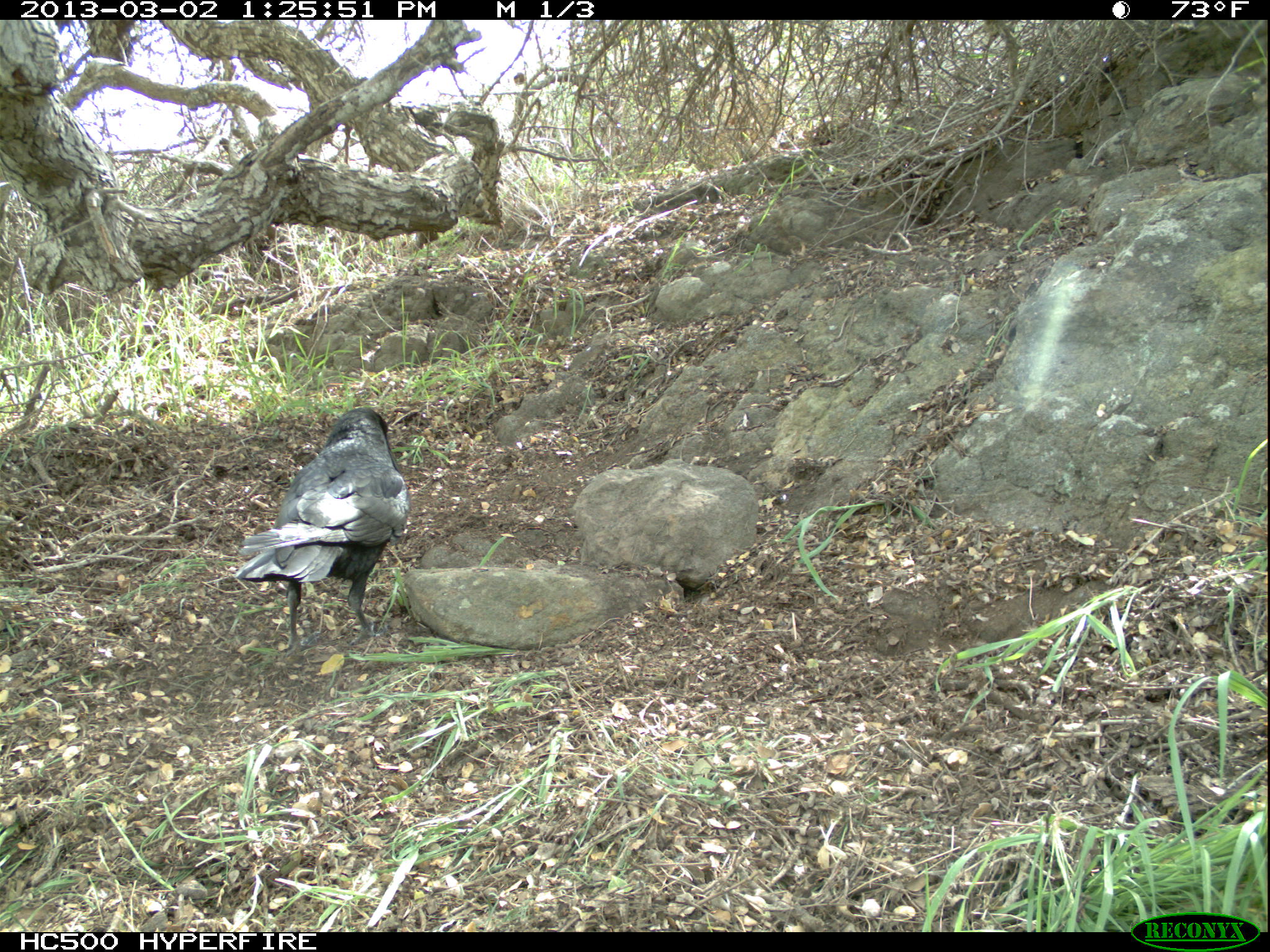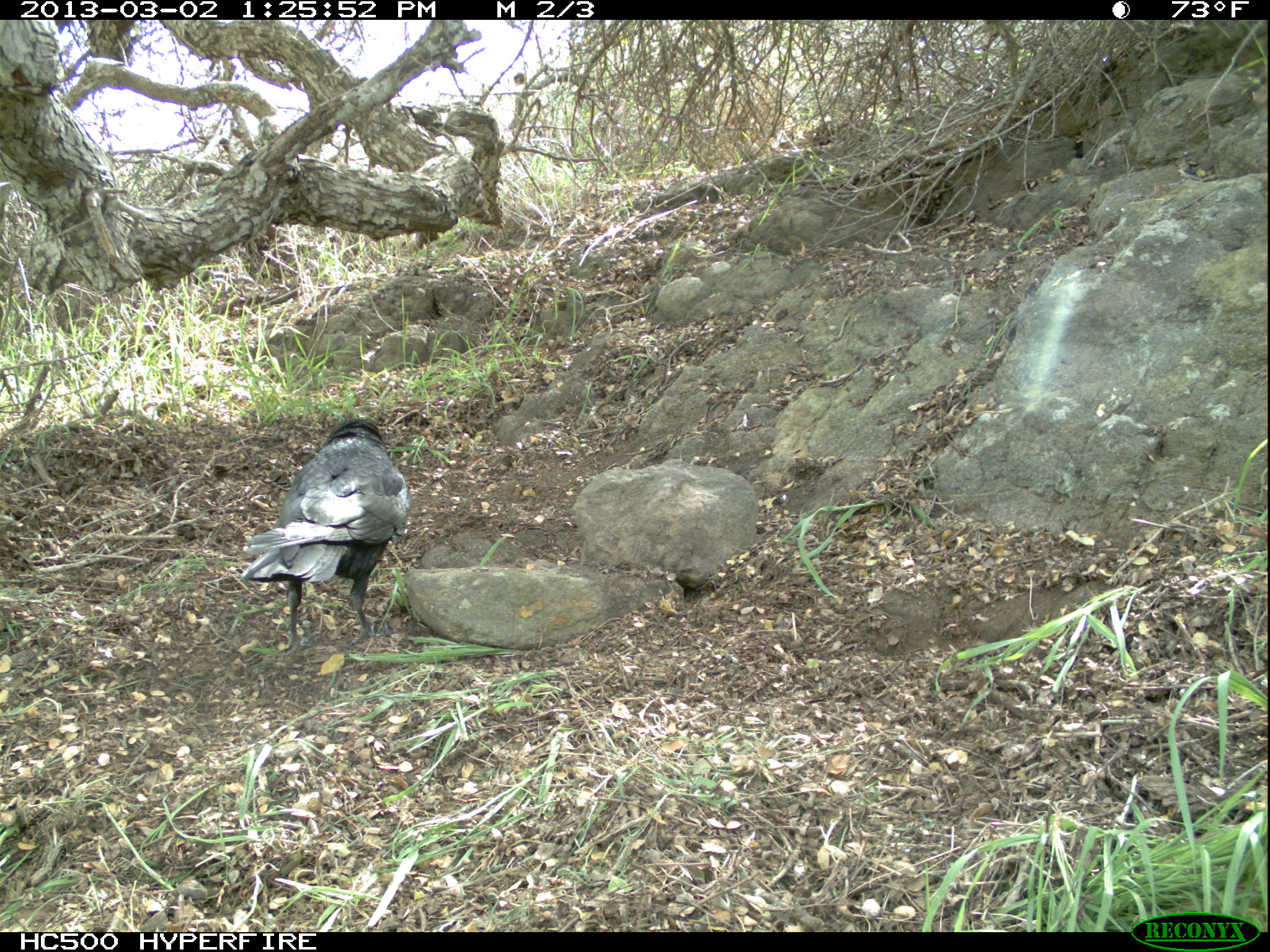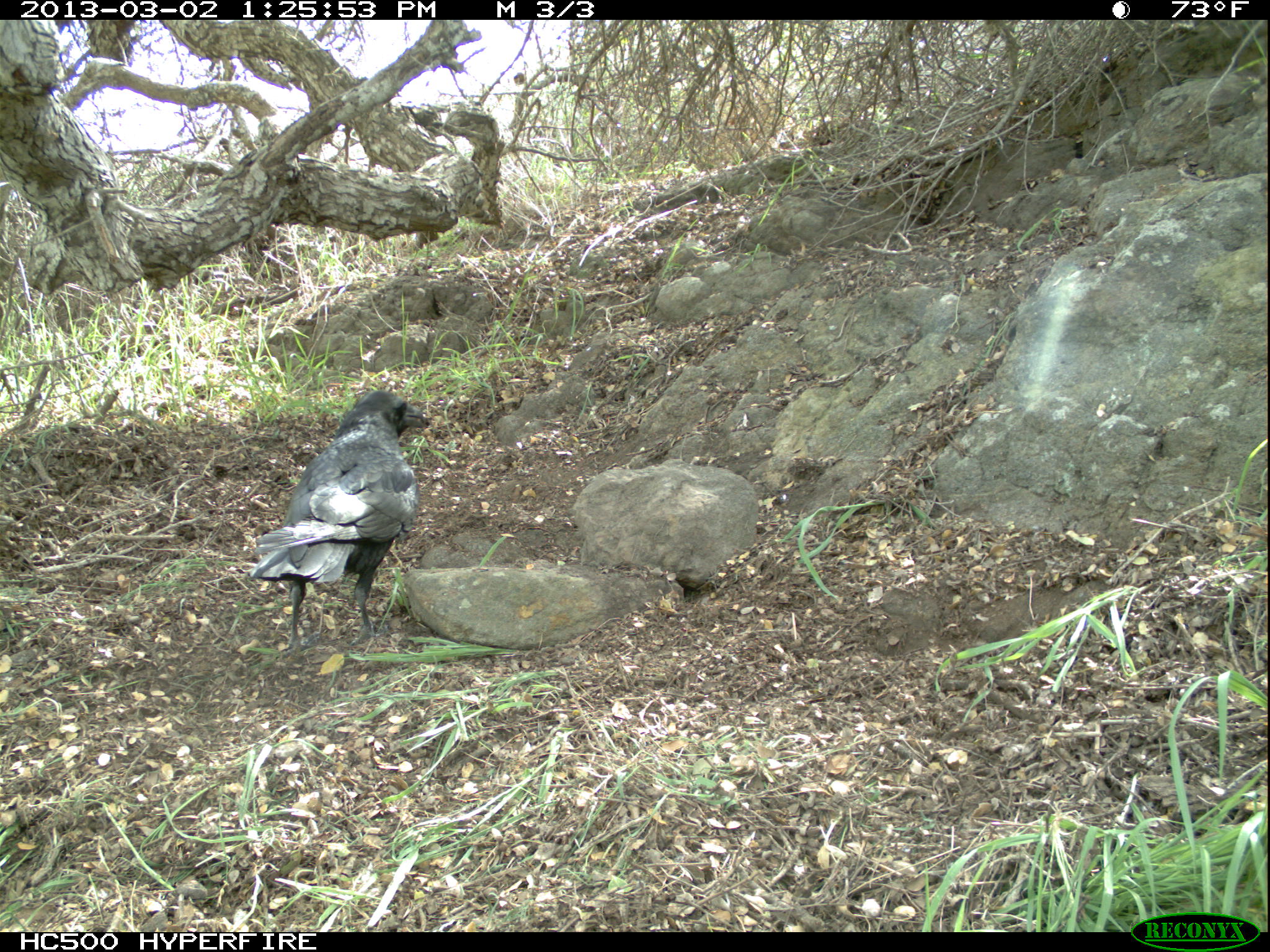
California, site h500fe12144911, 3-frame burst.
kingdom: Animalia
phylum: Chordata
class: Aves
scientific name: Aves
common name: bird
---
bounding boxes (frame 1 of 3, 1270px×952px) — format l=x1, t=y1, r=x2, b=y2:
bird: l=234, t=407, r=411, b=656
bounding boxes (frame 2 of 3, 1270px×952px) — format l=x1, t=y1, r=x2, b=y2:
bird: l=241, t=417, r=411, b=658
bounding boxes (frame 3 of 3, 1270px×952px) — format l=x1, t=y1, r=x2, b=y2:
bird: l=249, t=388, r=430, b=664